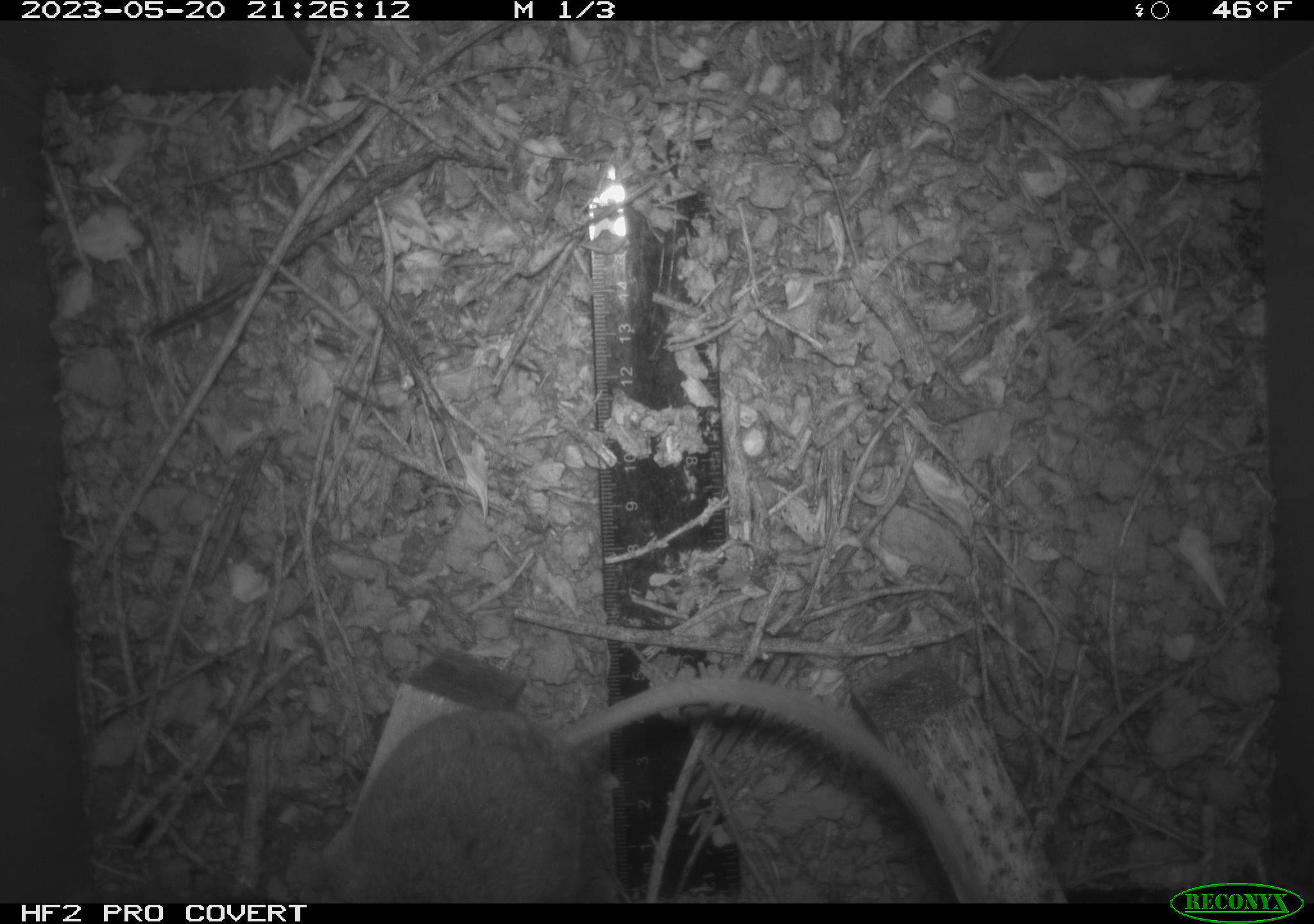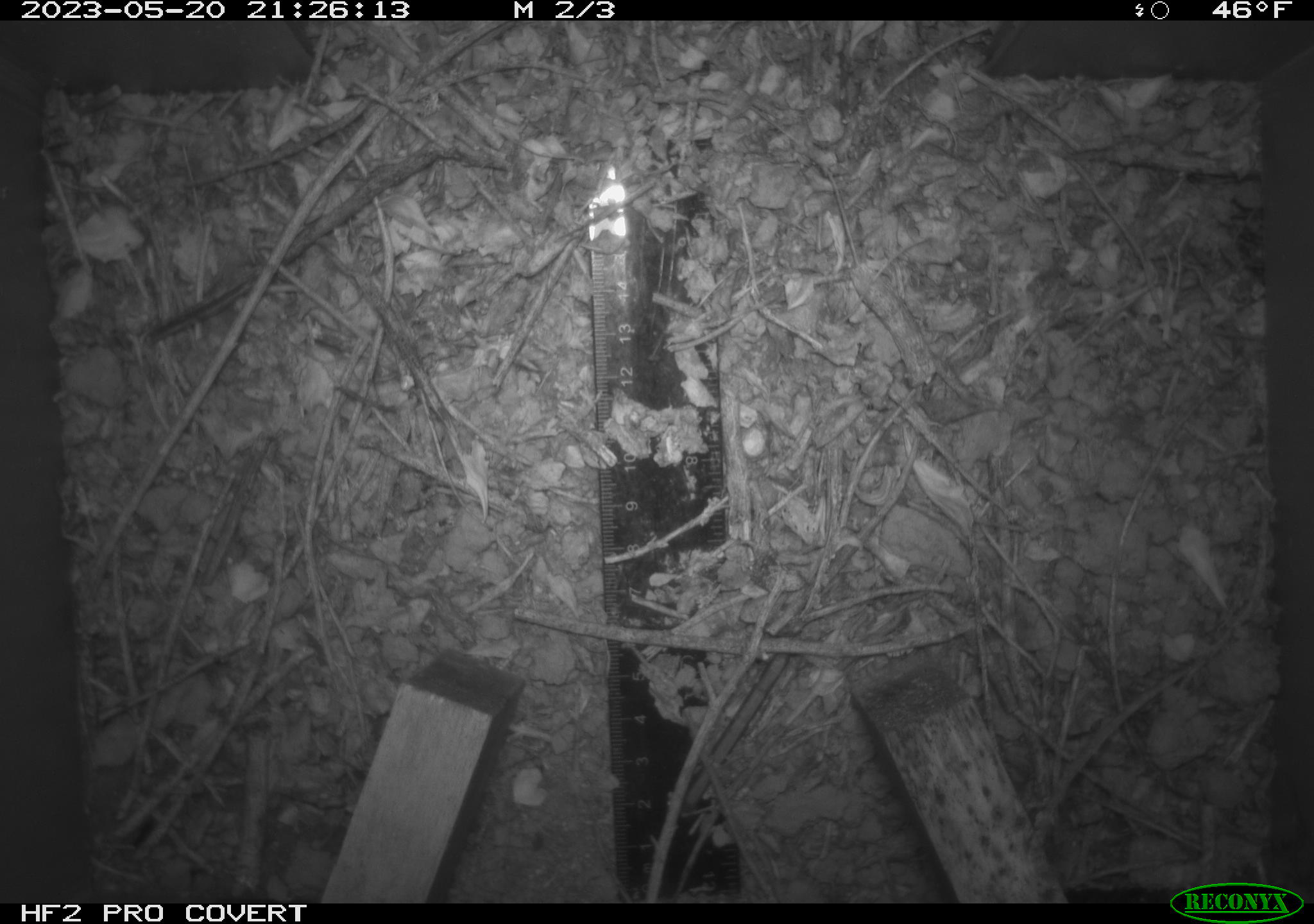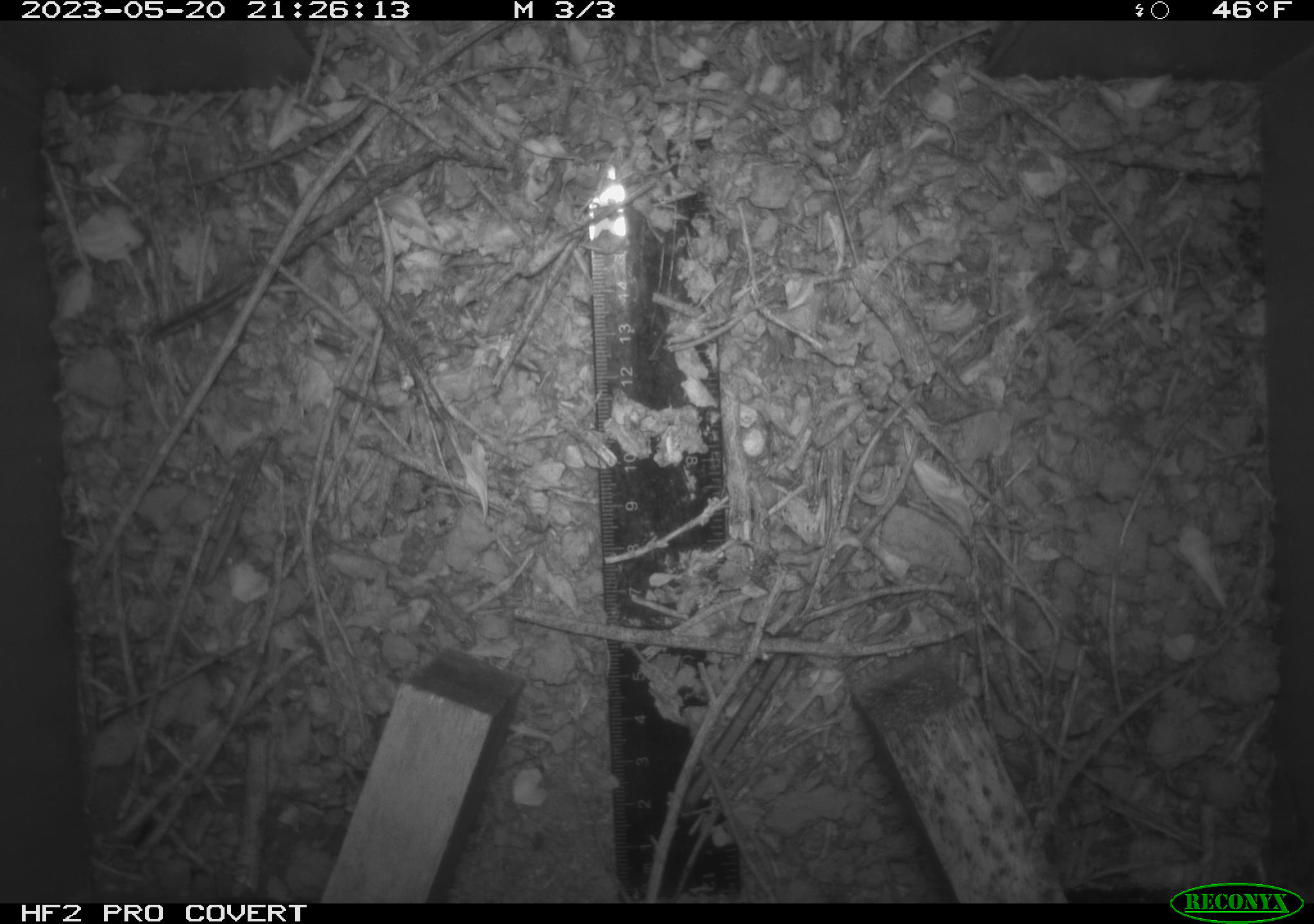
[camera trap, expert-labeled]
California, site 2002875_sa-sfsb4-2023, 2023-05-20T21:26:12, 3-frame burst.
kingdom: Animalia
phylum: Chordata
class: Mammalia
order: Rodentia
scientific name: Rodentia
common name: mouse species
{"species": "mouse species (Rodentia)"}